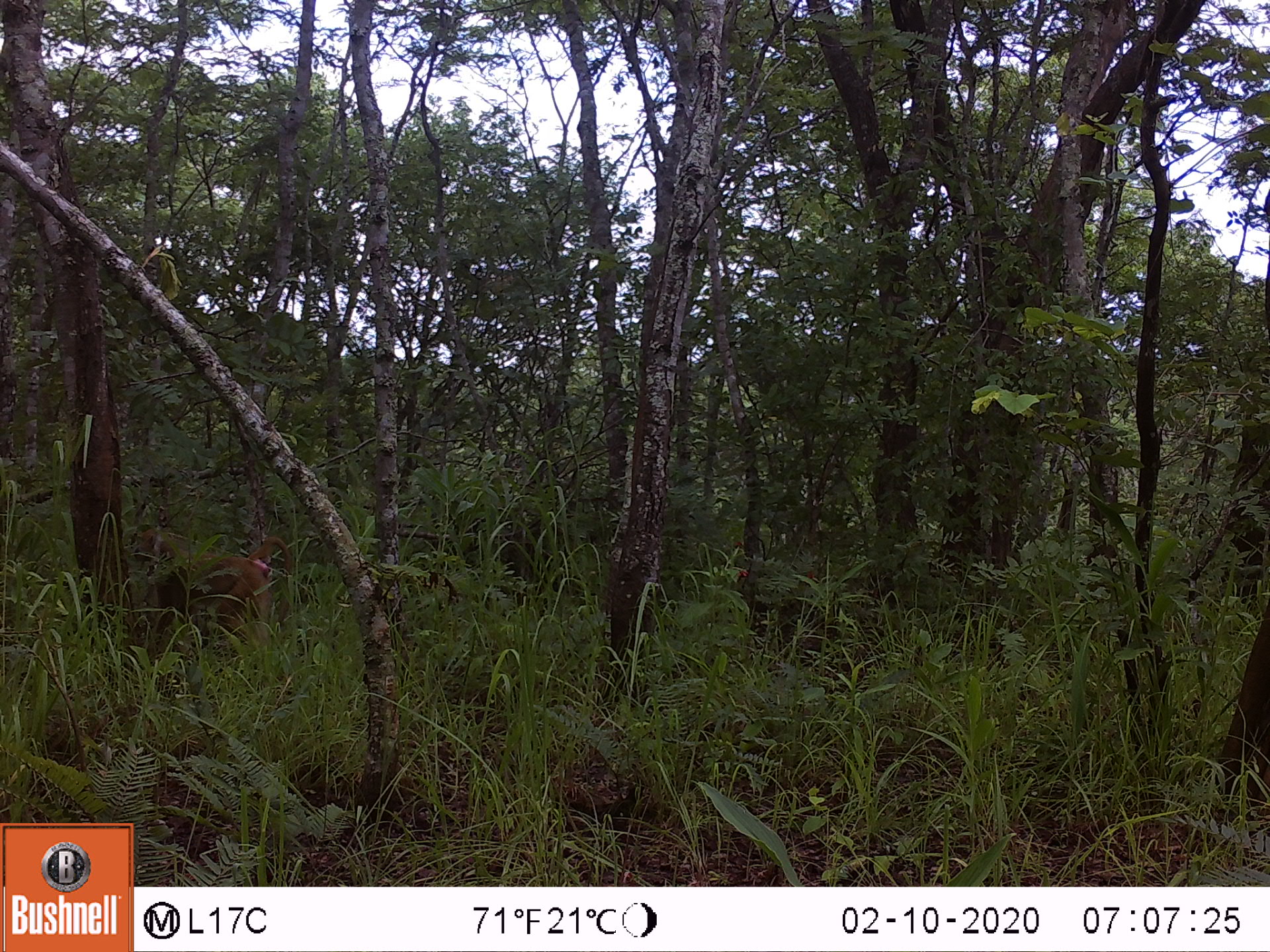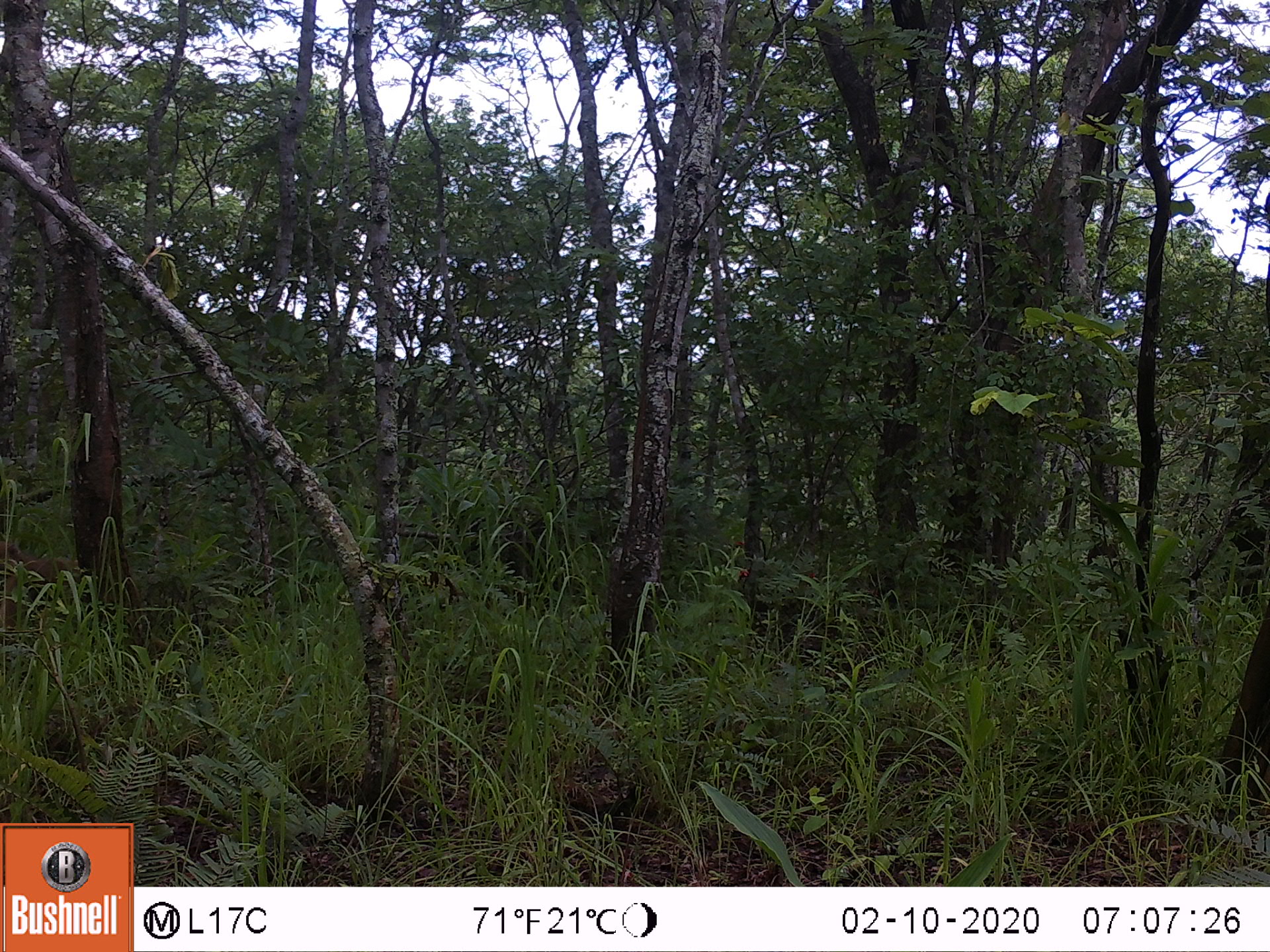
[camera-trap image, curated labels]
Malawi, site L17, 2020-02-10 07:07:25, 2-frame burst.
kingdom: Animalia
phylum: Chordata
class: Mammalia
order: Primates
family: Cercopithecidae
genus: Papio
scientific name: Papio cynocephalus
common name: yellow baboon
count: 1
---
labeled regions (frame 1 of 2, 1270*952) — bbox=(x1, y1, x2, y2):
yellow baboon: bbox=(123, 523, 295, 665)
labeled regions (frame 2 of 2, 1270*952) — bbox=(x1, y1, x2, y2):
yellow baboon: bbox=(0, 542, 89, 651)